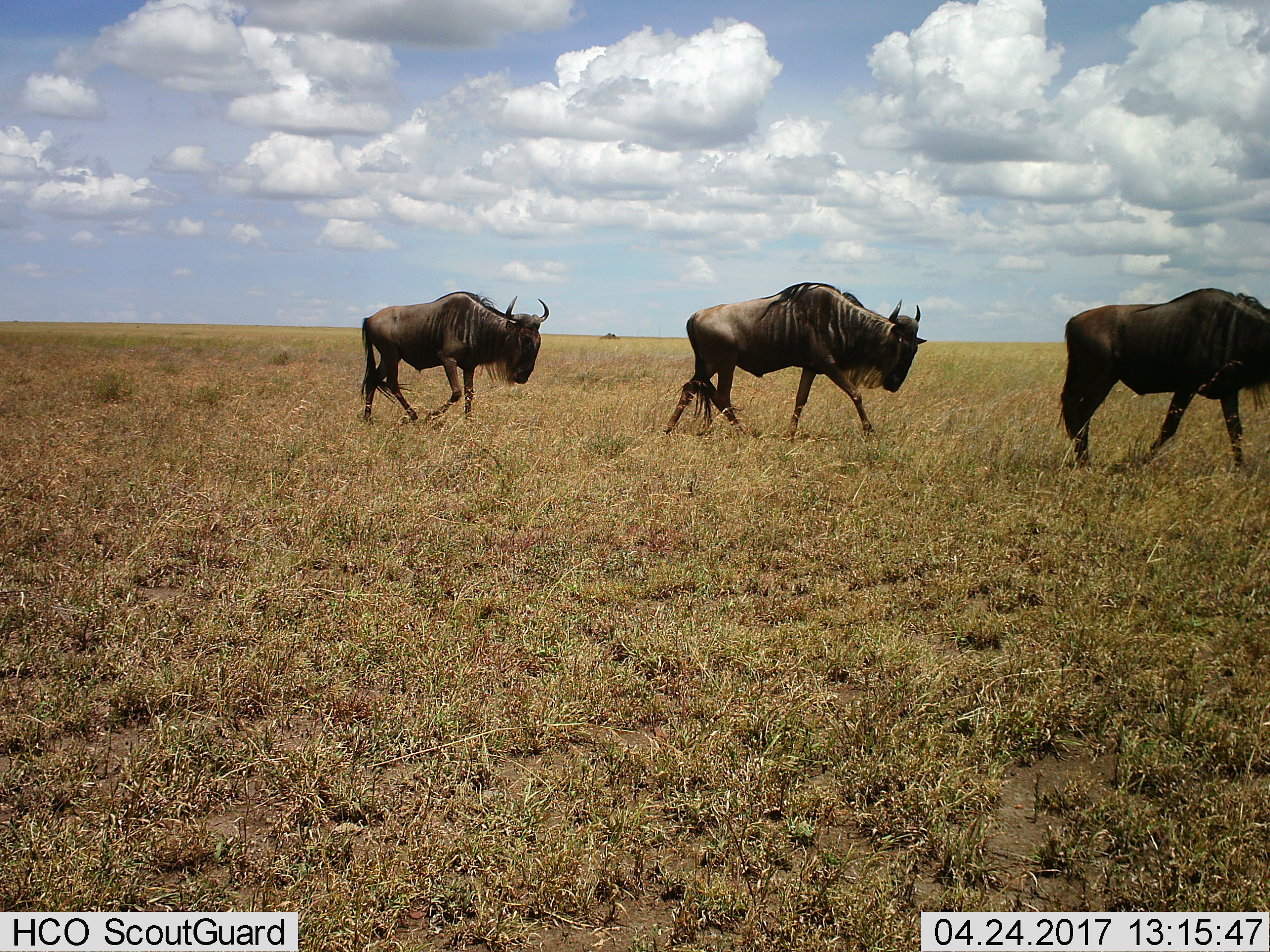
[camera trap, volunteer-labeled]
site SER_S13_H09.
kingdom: Animalia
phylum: Chordata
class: Mammalia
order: Artiodactyla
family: Bovidae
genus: Connochaetes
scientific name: Connochaetes taurinus taurinus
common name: blue wildebeest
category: wildebeestblue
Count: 3.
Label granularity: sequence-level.